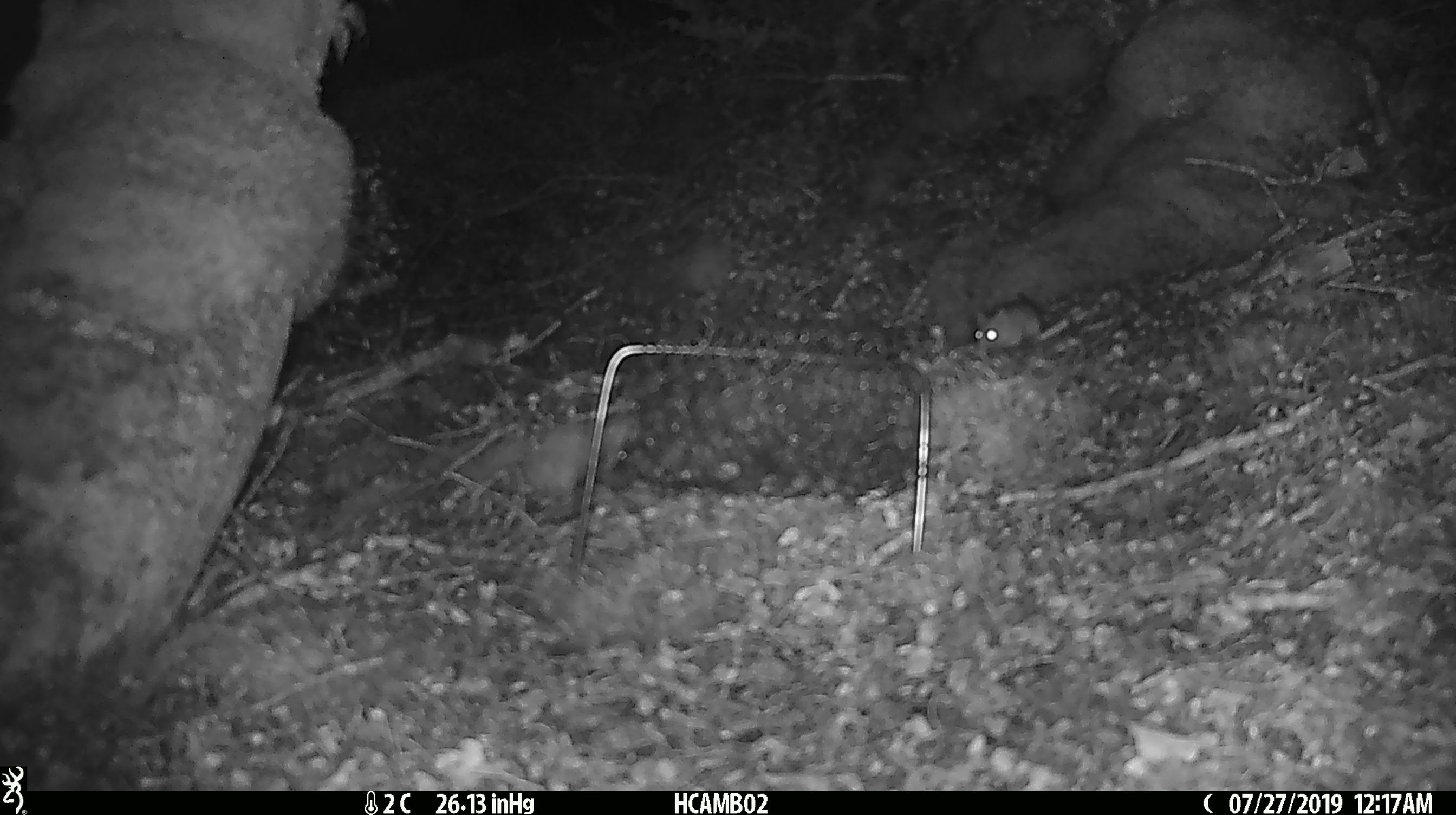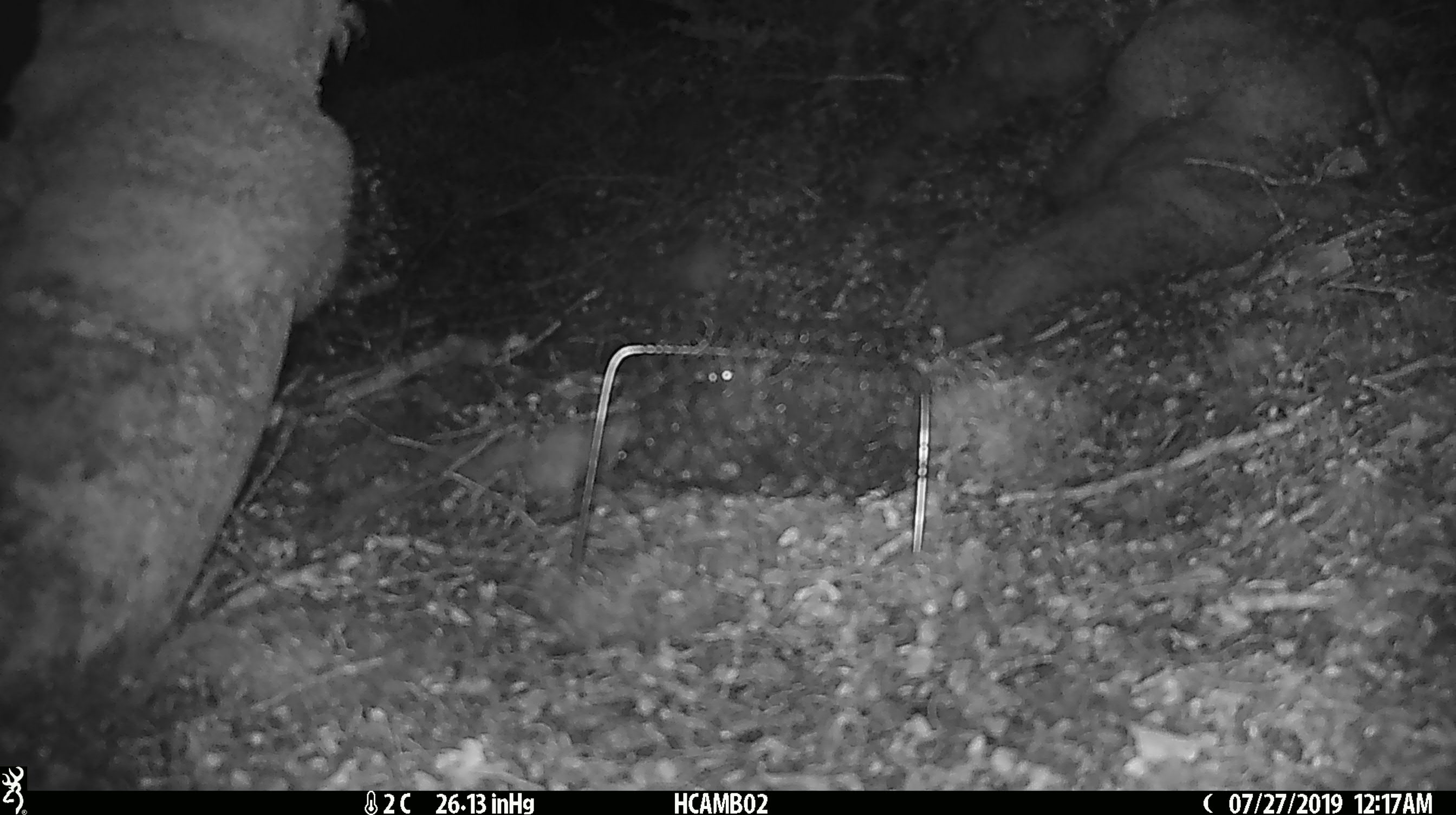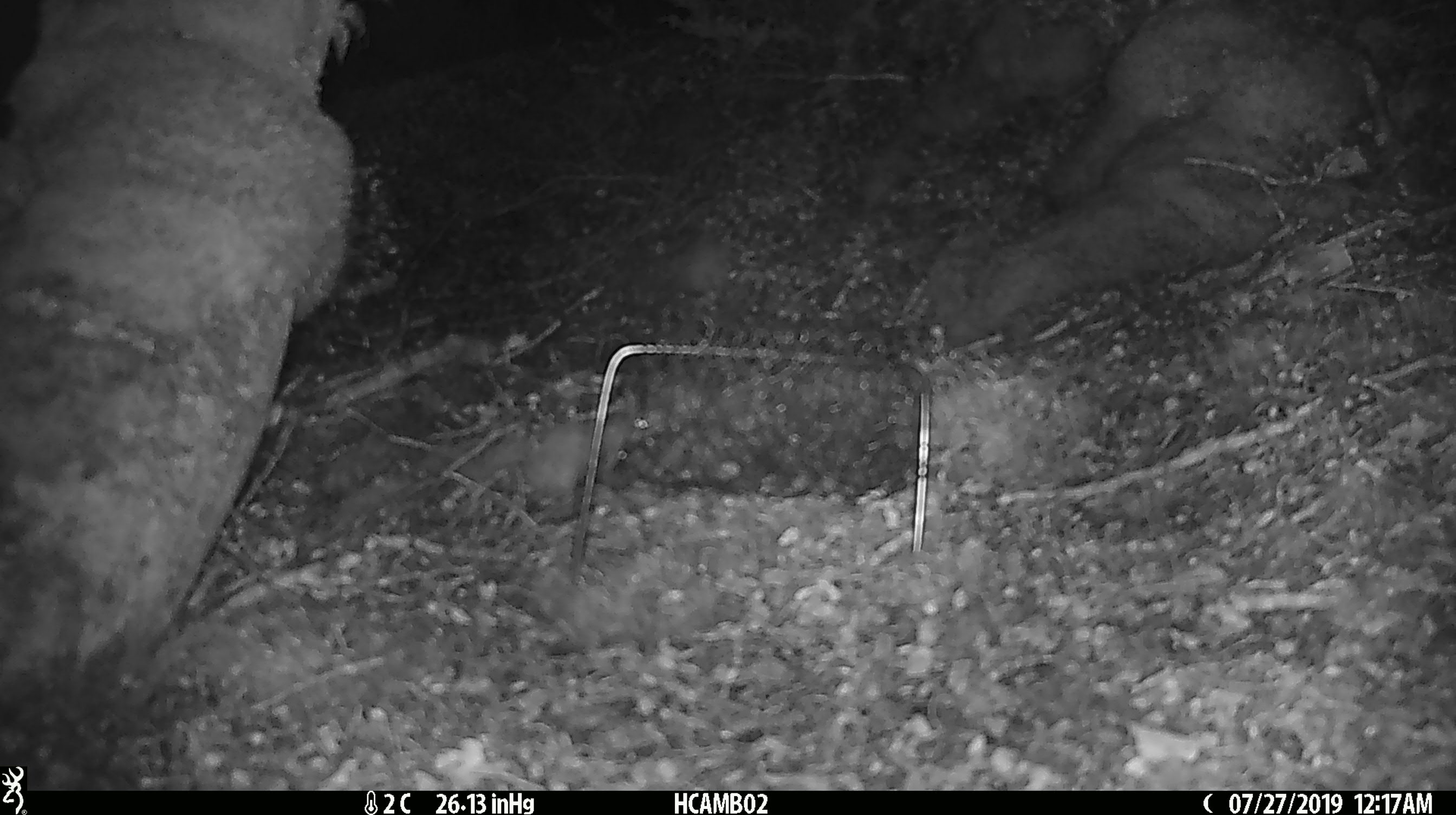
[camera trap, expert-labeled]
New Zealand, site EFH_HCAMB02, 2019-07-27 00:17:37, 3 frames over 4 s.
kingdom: Animalia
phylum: Chordata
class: Mammalia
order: Rodentia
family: Muridae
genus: Mus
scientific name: Mus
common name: mouse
Mouse (Mus).